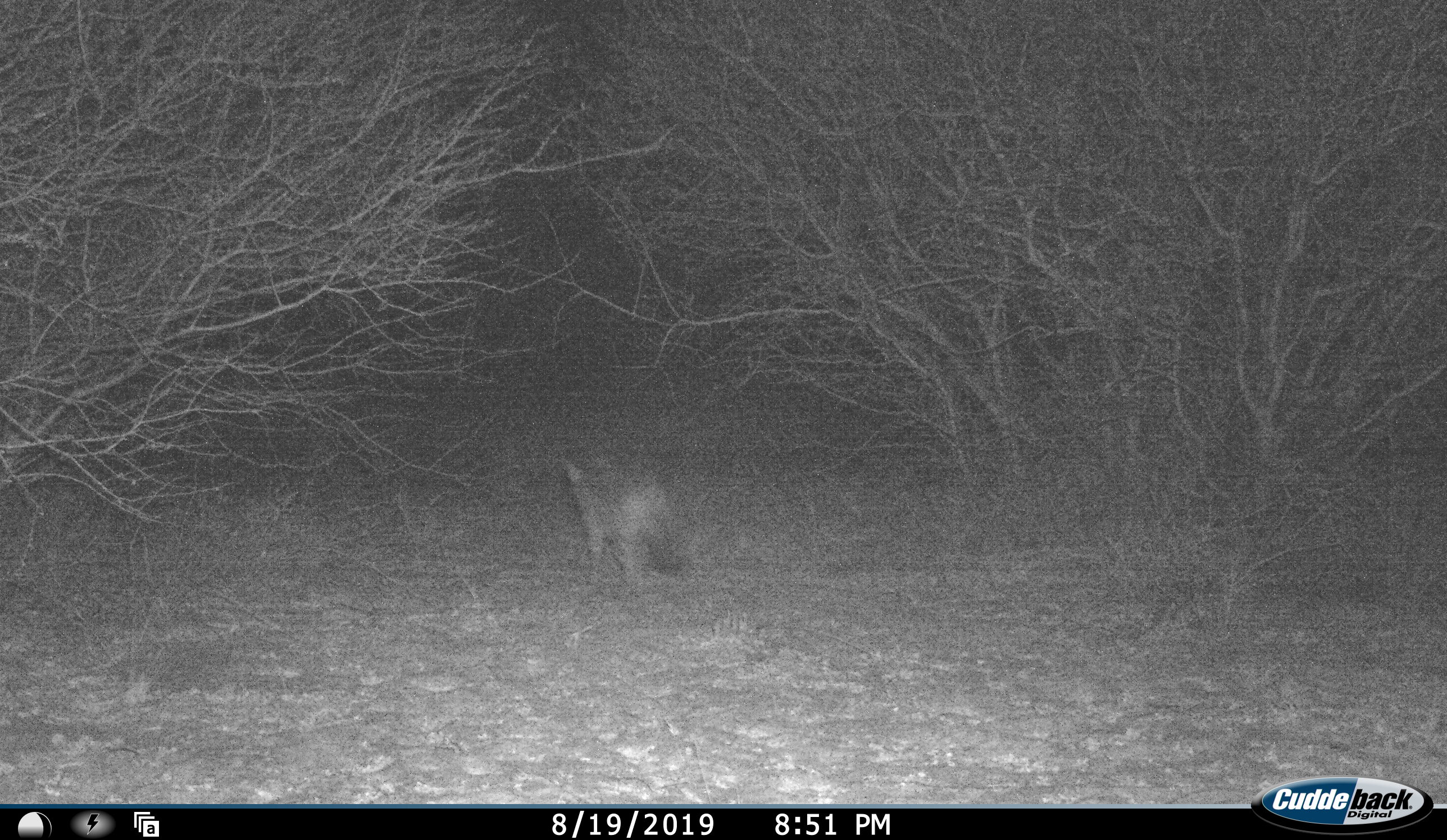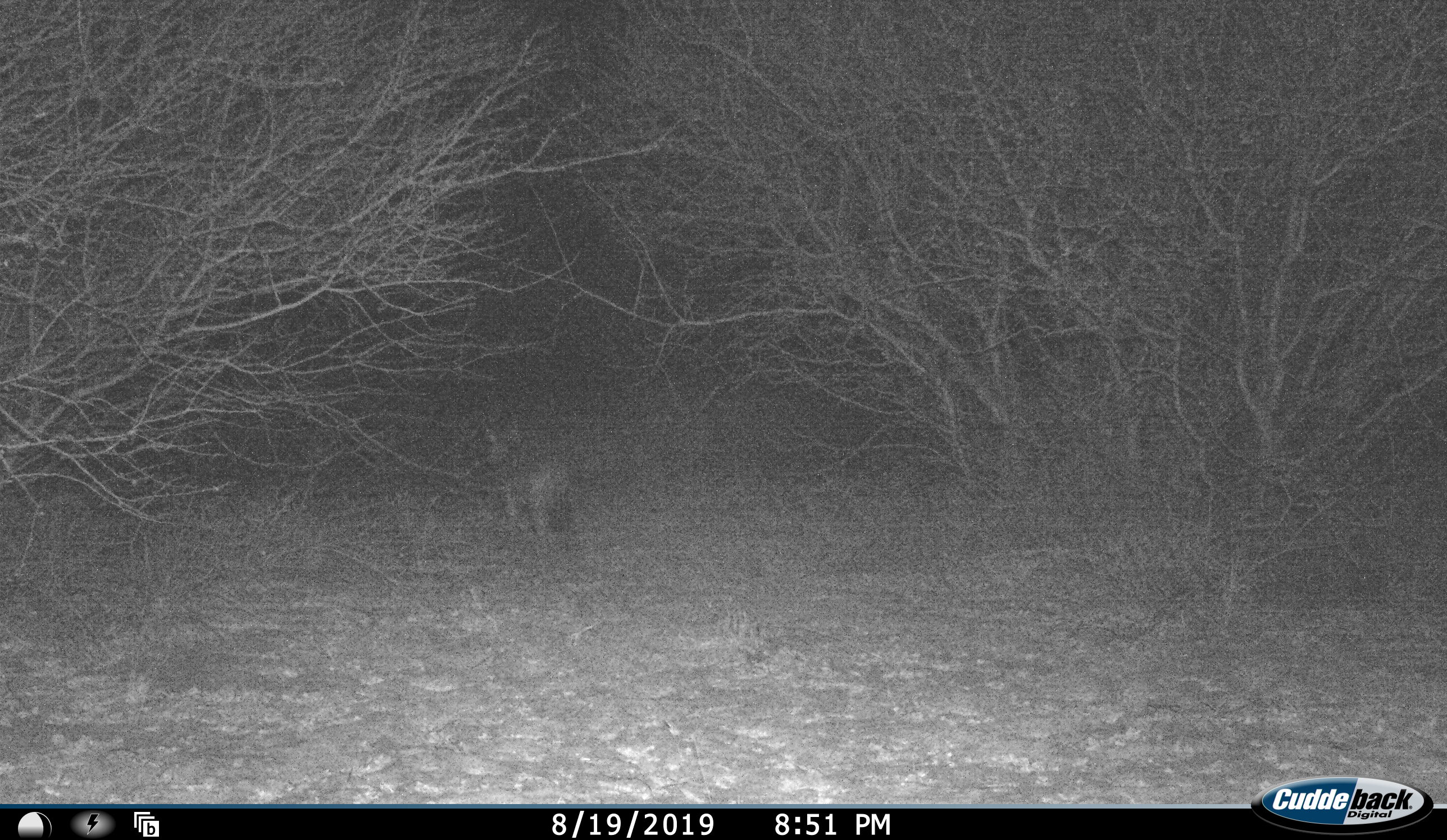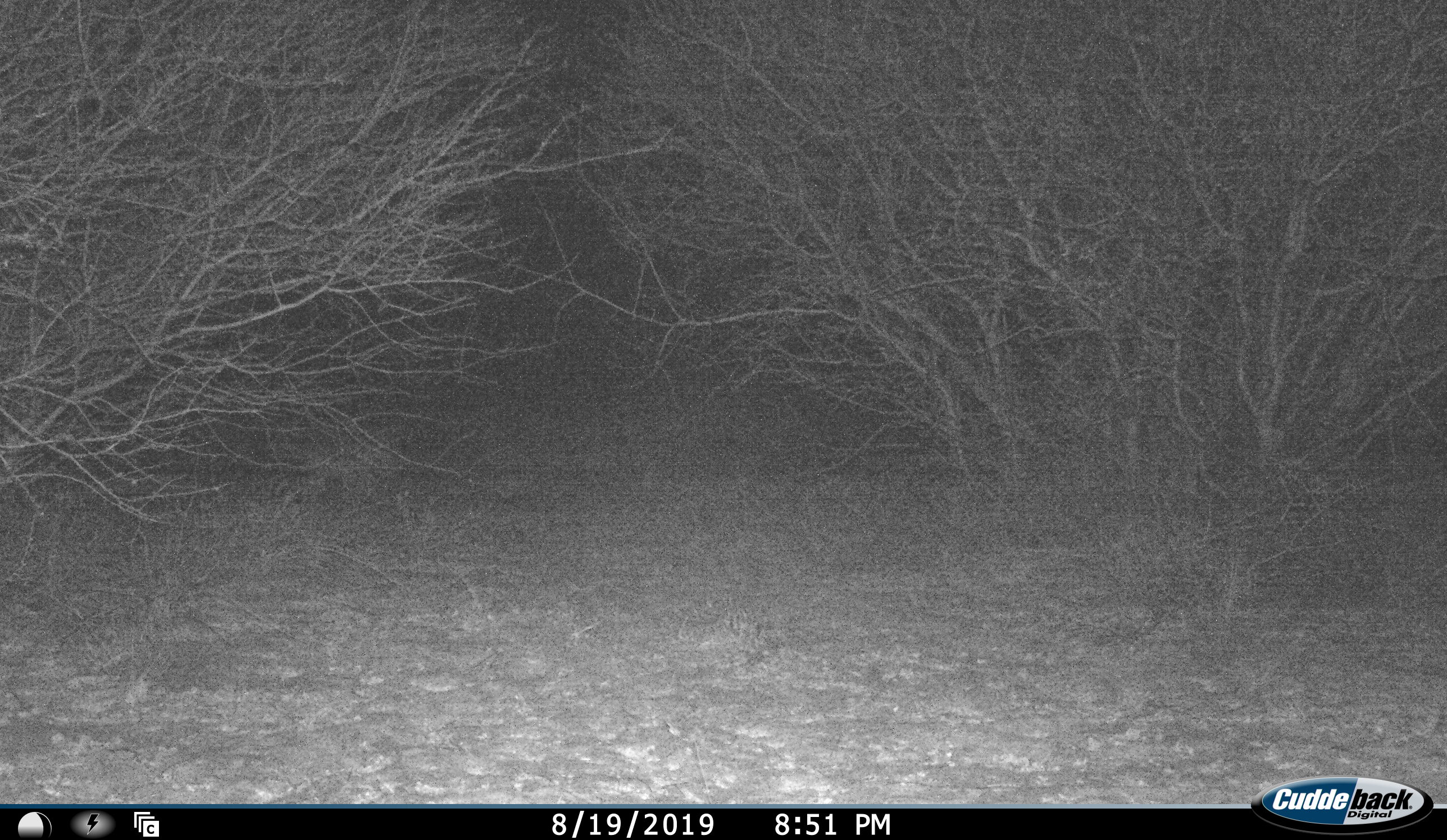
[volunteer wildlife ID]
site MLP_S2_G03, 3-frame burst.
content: unidentified animal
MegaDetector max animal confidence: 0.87